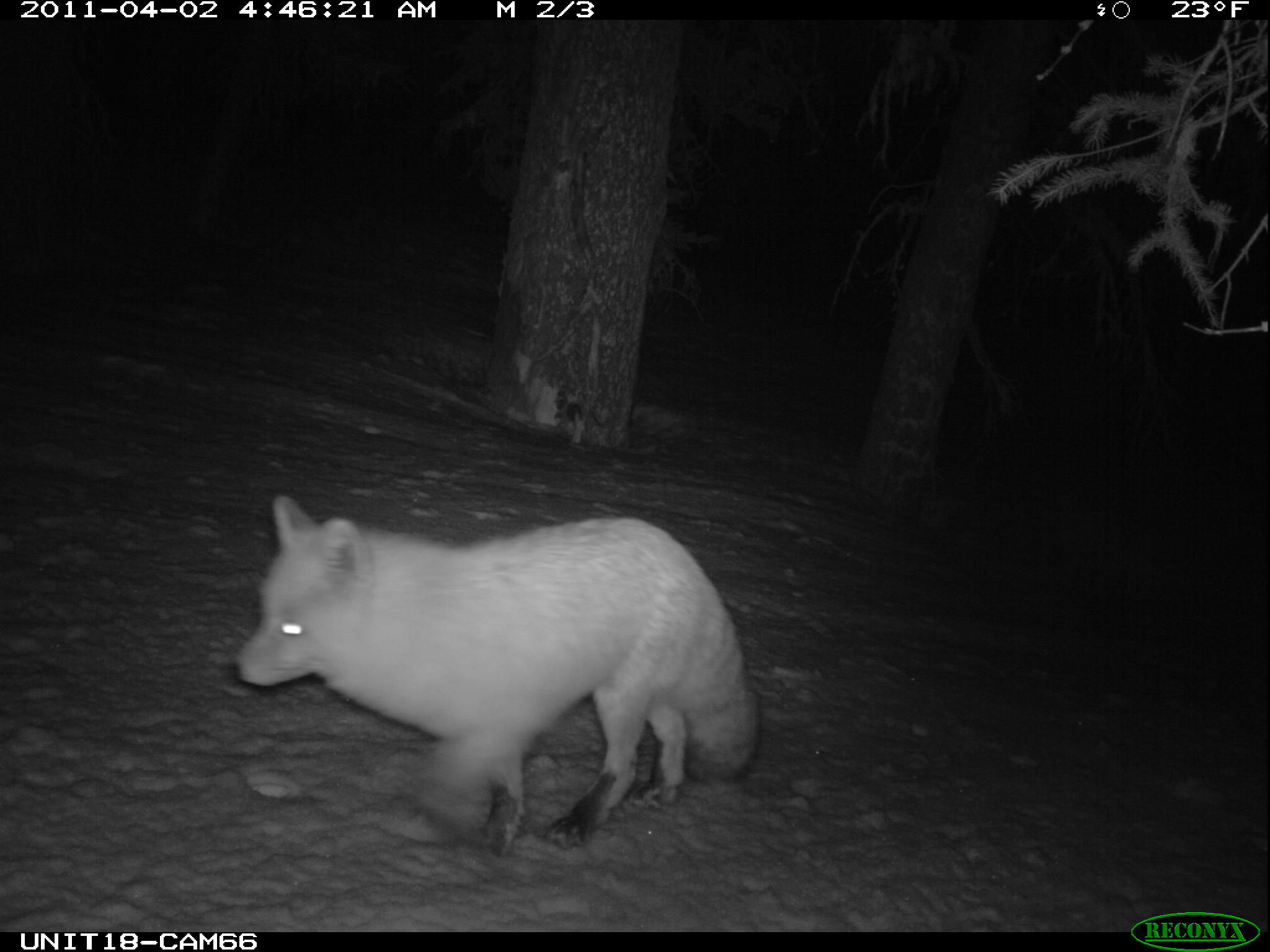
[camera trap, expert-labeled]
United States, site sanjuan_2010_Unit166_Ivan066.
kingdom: Animalia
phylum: Chordata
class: Mammalia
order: Carnivora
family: Canidae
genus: Vulpes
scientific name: Vulpes vulpes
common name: red fox